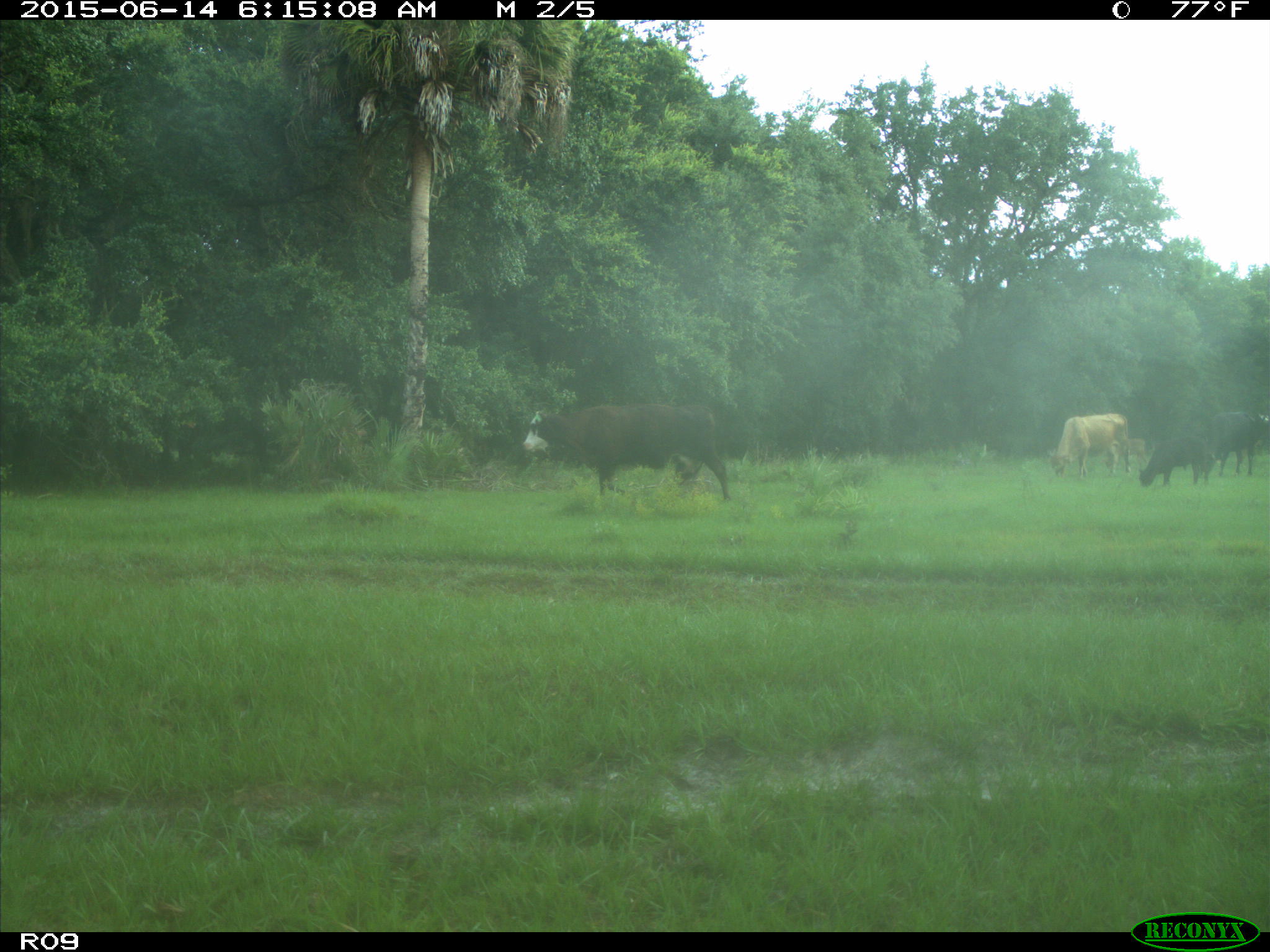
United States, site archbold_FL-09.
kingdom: Animalia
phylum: Chordata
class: Mammalia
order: Artiodactyla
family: Bovidae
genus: Bos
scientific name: Bos taurus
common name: domestic cow